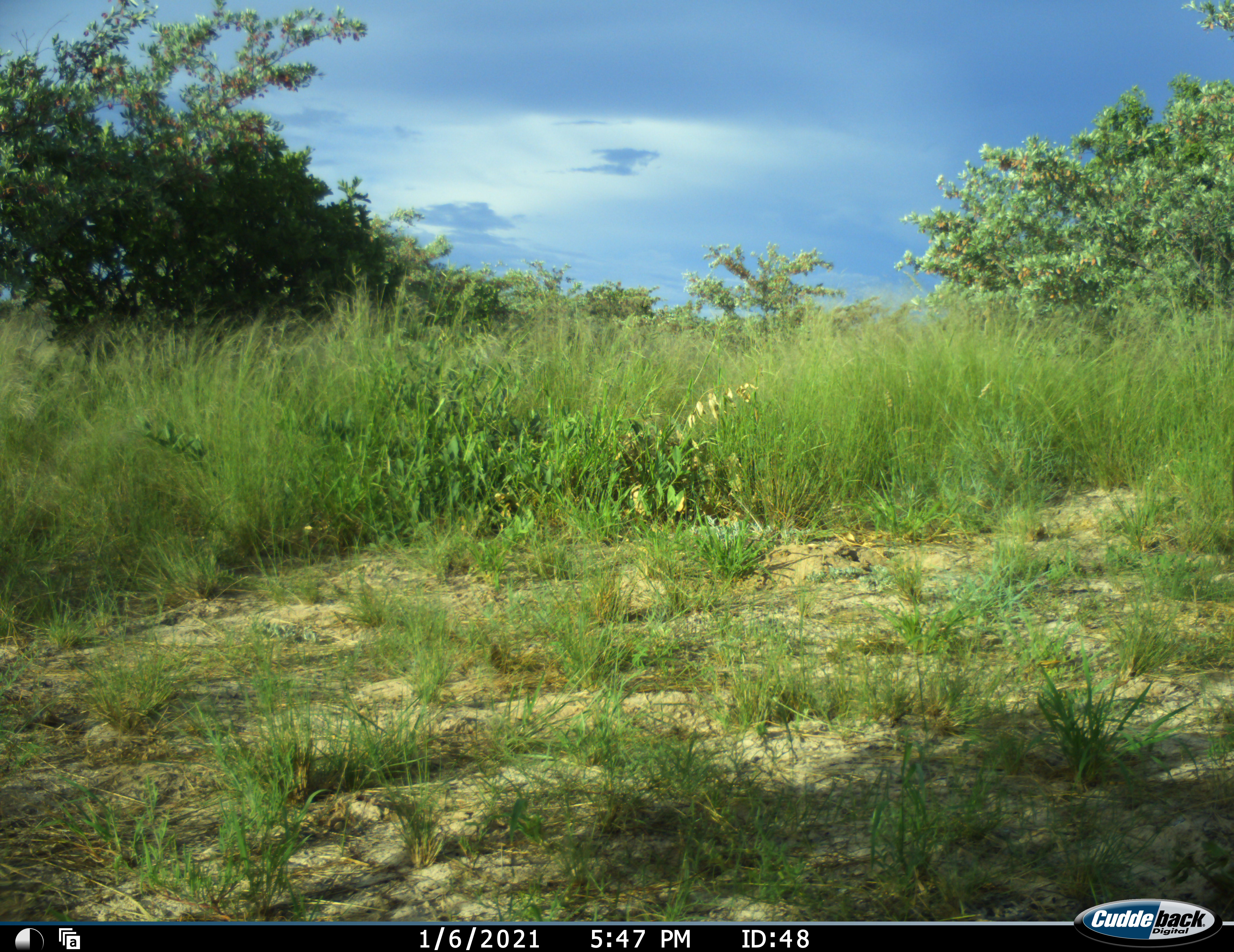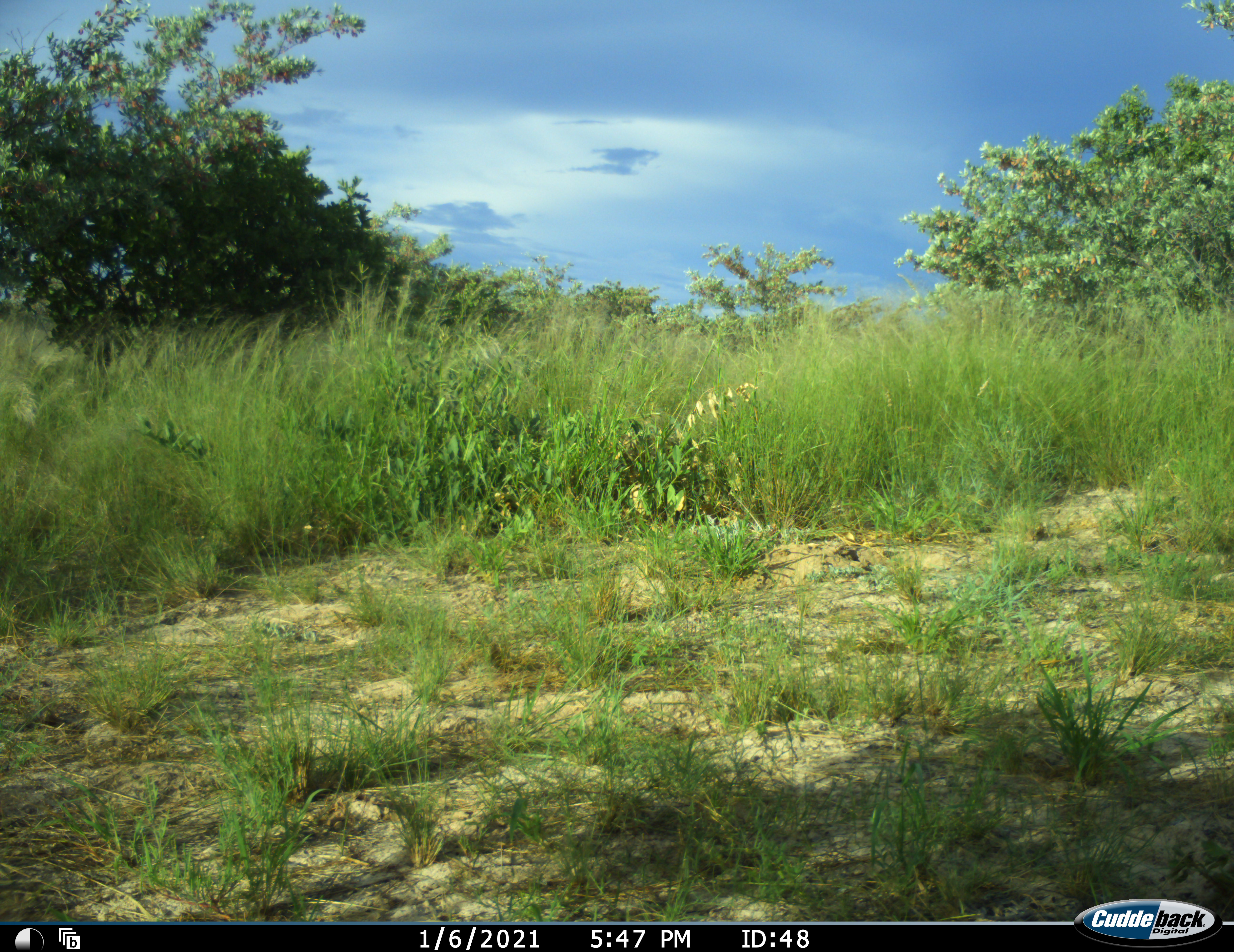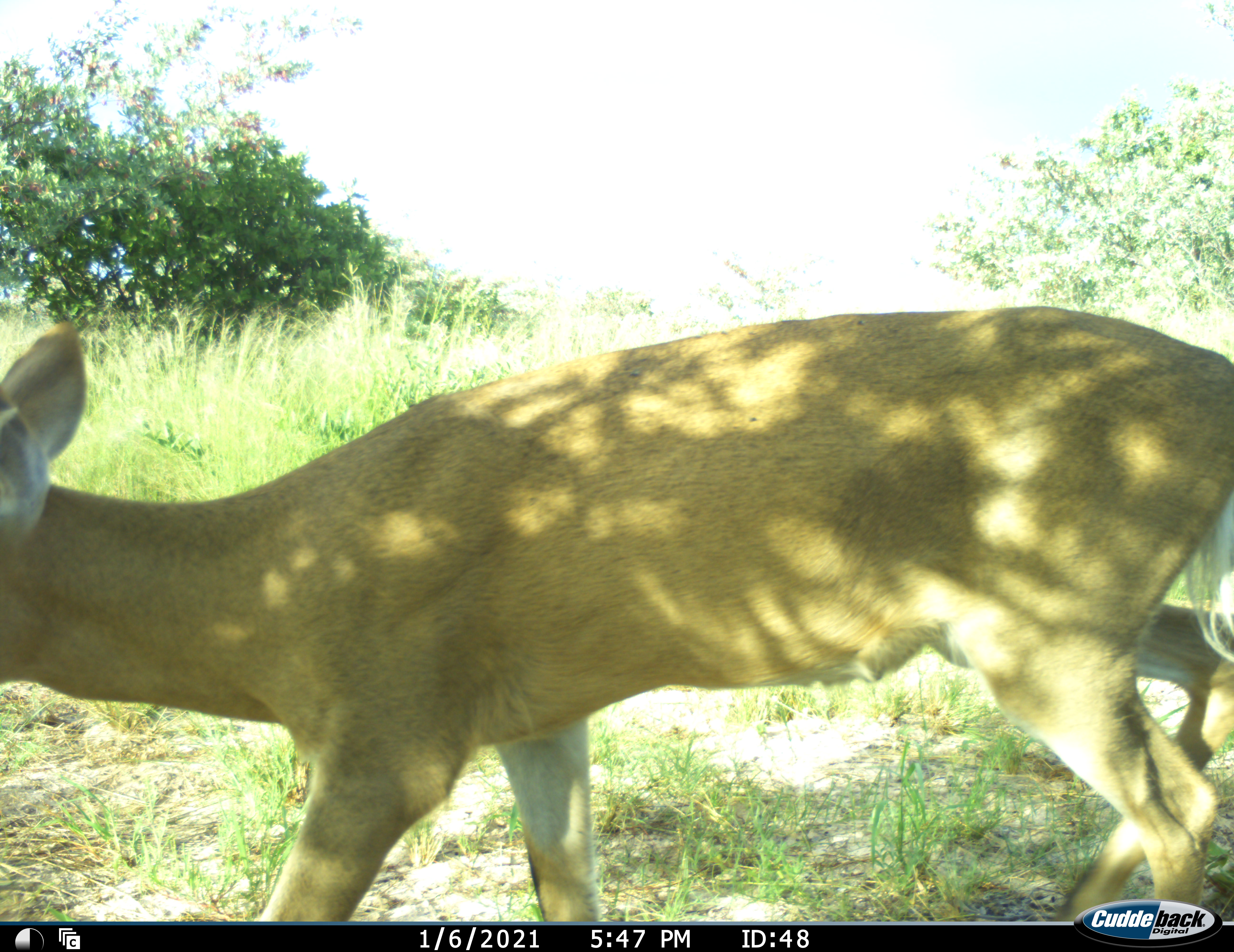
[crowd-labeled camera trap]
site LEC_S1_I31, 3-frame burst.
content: unidentified animal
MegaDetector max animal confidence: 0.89